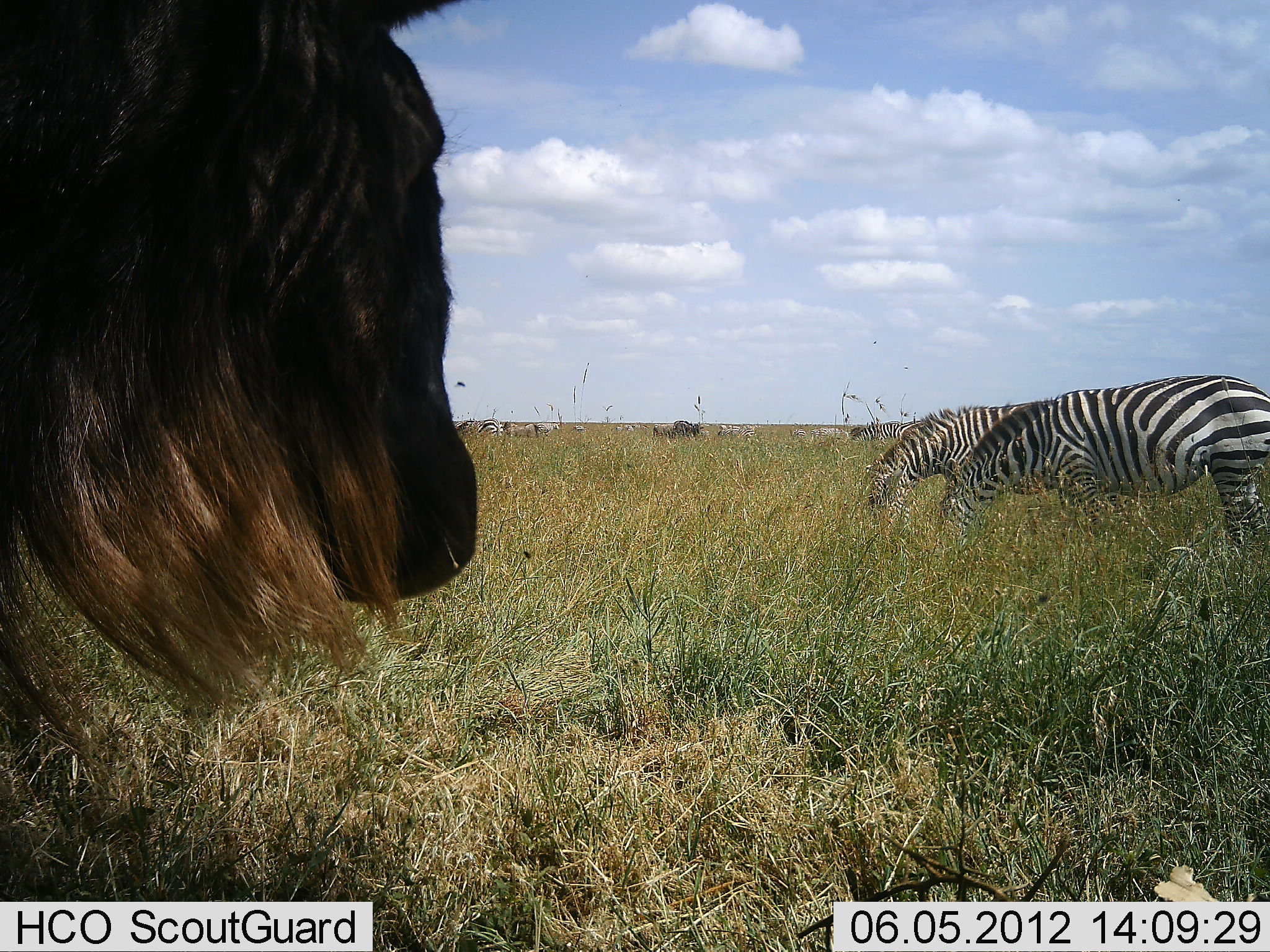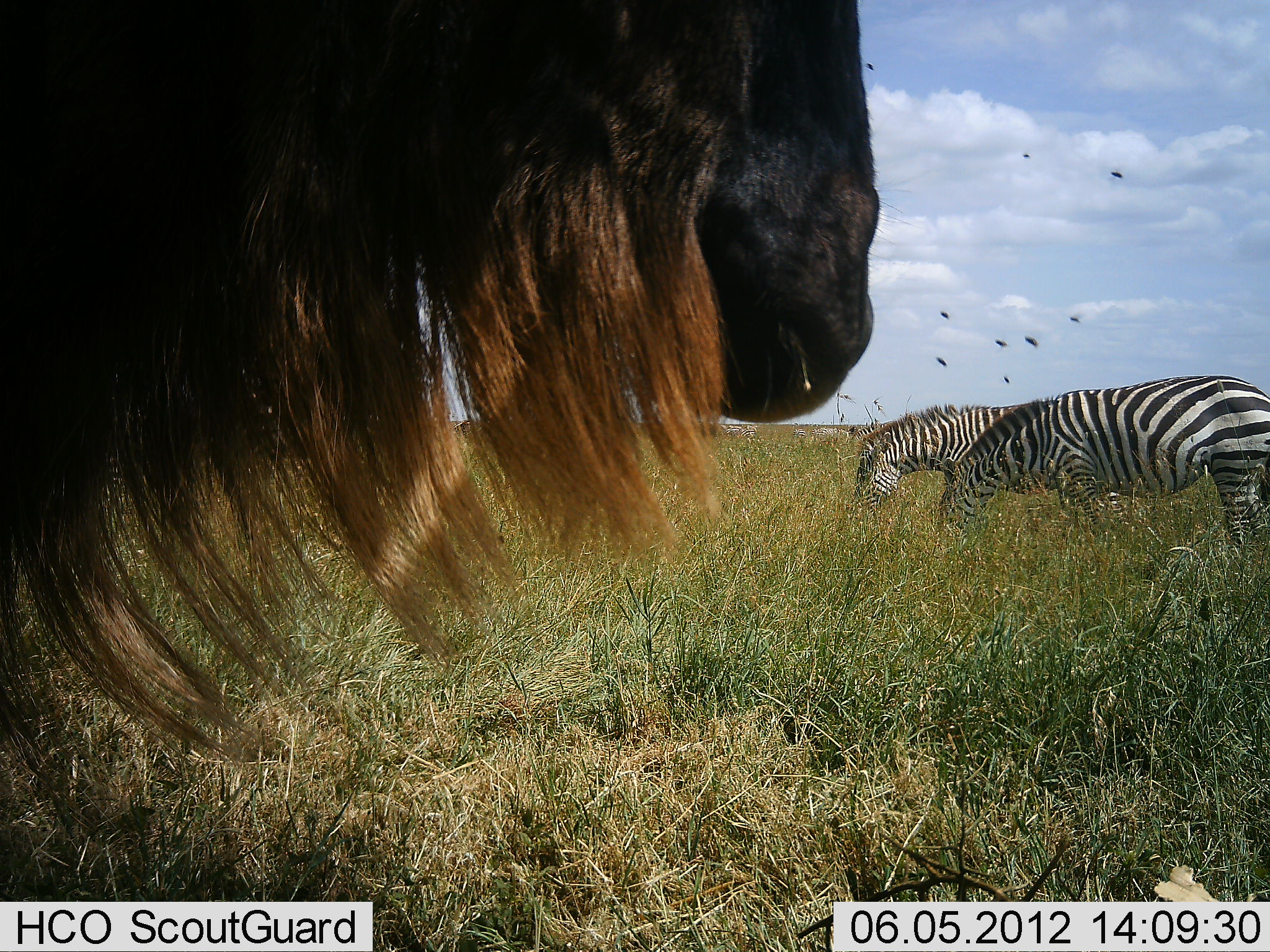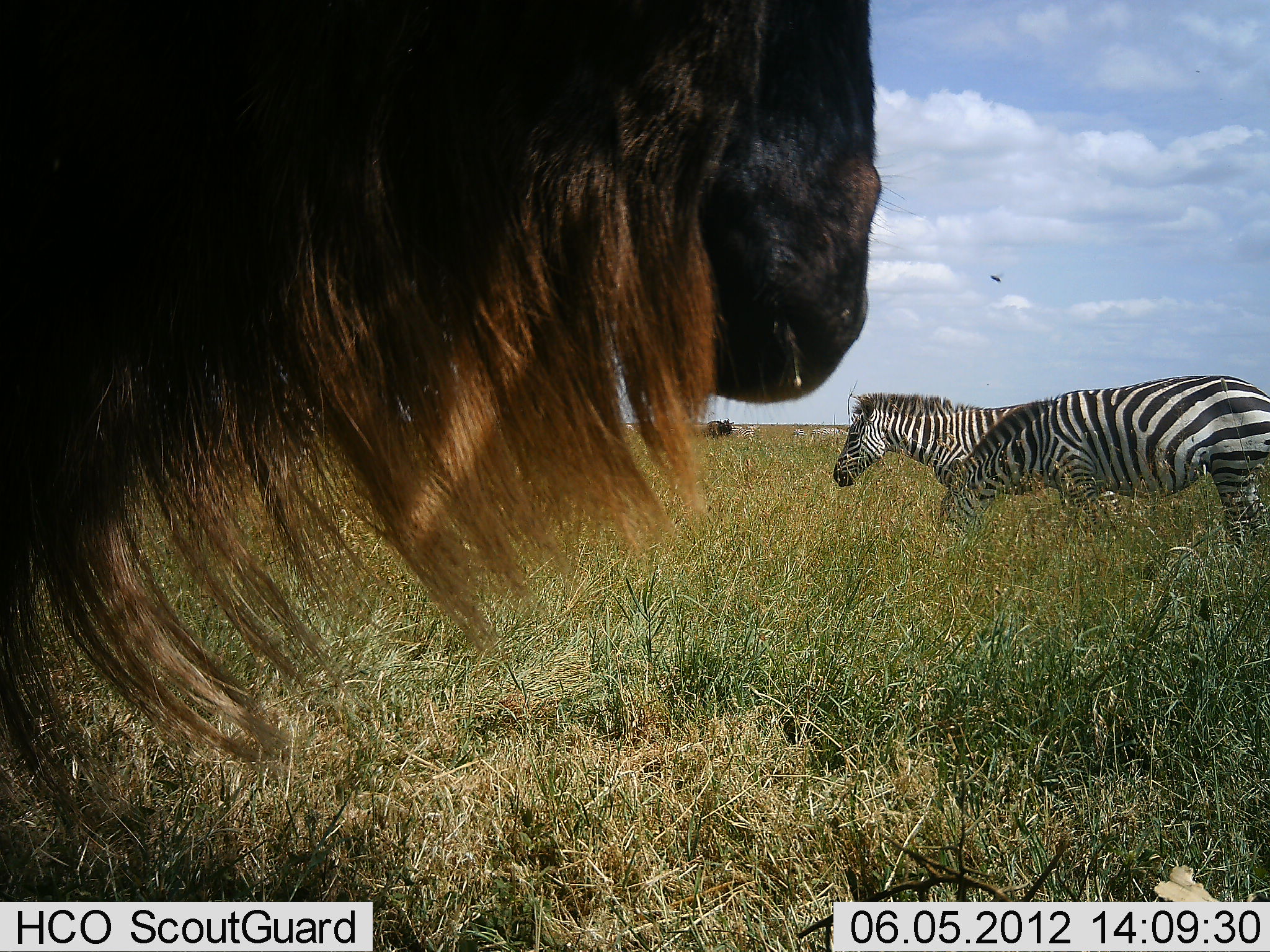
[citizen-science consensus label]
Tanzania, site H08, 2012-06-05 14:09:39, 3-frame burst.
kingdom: Animalia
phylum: Chordata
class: Mammalia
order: Artiodactyla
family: Bovidae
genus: Connochaetes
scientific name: Connochaetes taurinus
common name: blue wildebeest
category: wildebeest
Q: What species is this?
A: Wildebeest (blue wildebeest) (Connochaetes taurinus).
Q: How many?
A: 1.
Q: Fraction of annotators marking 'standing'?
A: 73%.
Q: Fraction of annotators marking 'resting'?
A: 0%.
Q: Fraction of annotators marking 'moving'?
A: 47%.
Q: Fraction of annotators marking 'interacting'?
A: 0%.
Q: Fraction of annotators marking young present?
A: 0%.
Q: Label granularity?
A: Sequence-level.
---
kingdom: Animalia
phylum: Chordata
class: Mammalia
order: Perissodactyla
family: Equidae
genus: Equus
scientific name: Equus quagga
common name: plains zebra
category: zebra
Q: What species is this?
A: Zebra (plains zebra) (Equus quagga).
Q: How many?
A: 3.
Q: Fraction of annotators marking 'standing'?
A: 19%.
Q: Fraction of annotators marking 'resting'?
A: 0%.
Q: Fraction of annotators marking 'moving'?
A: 0%.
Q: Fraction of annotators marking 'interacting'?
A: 0%.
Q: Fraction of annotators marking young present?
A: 0%.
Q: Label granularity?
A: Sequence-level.